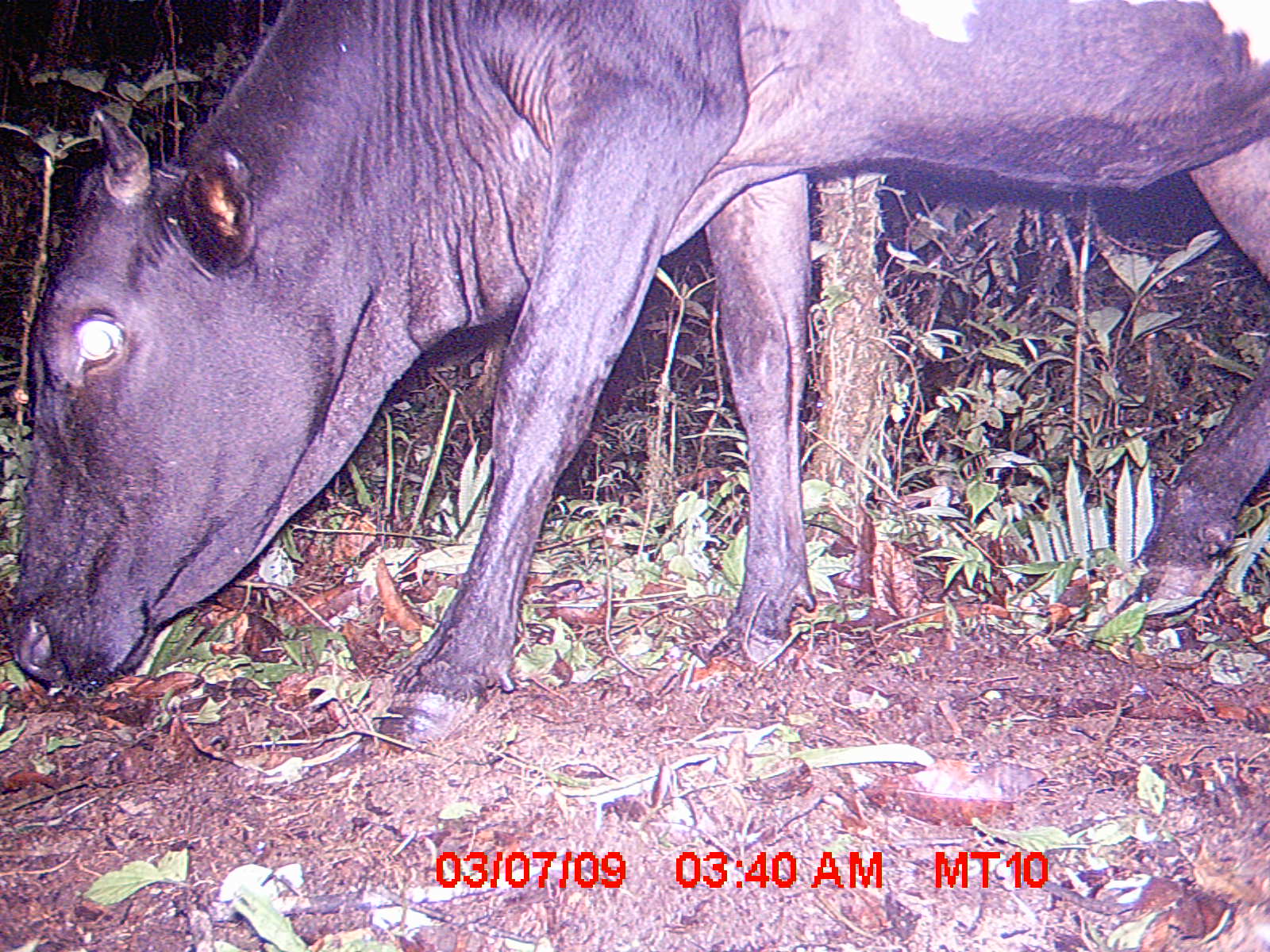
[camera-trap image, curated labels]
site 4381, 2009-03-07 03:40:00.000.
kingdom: Animalia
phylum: Chordata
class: Mammalia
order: Artiodactyla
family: Bovidae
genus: Bos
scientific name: Bos taurus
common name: domestic cattle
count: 1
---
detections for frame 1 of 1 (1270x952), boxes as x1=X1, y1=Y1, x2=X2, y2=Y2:
bos taurus: x1=3, y1=0, x2=1267, y2=745